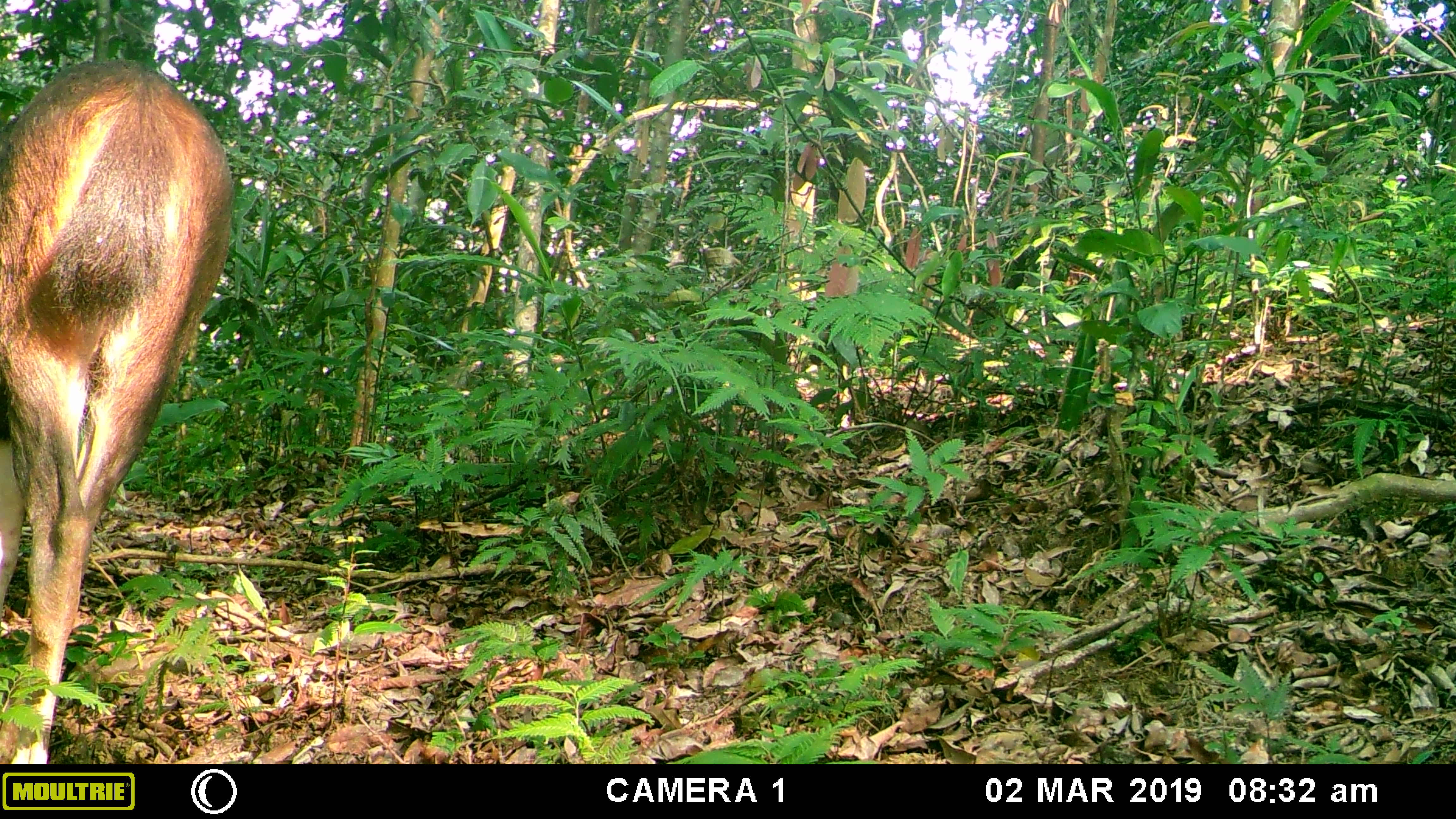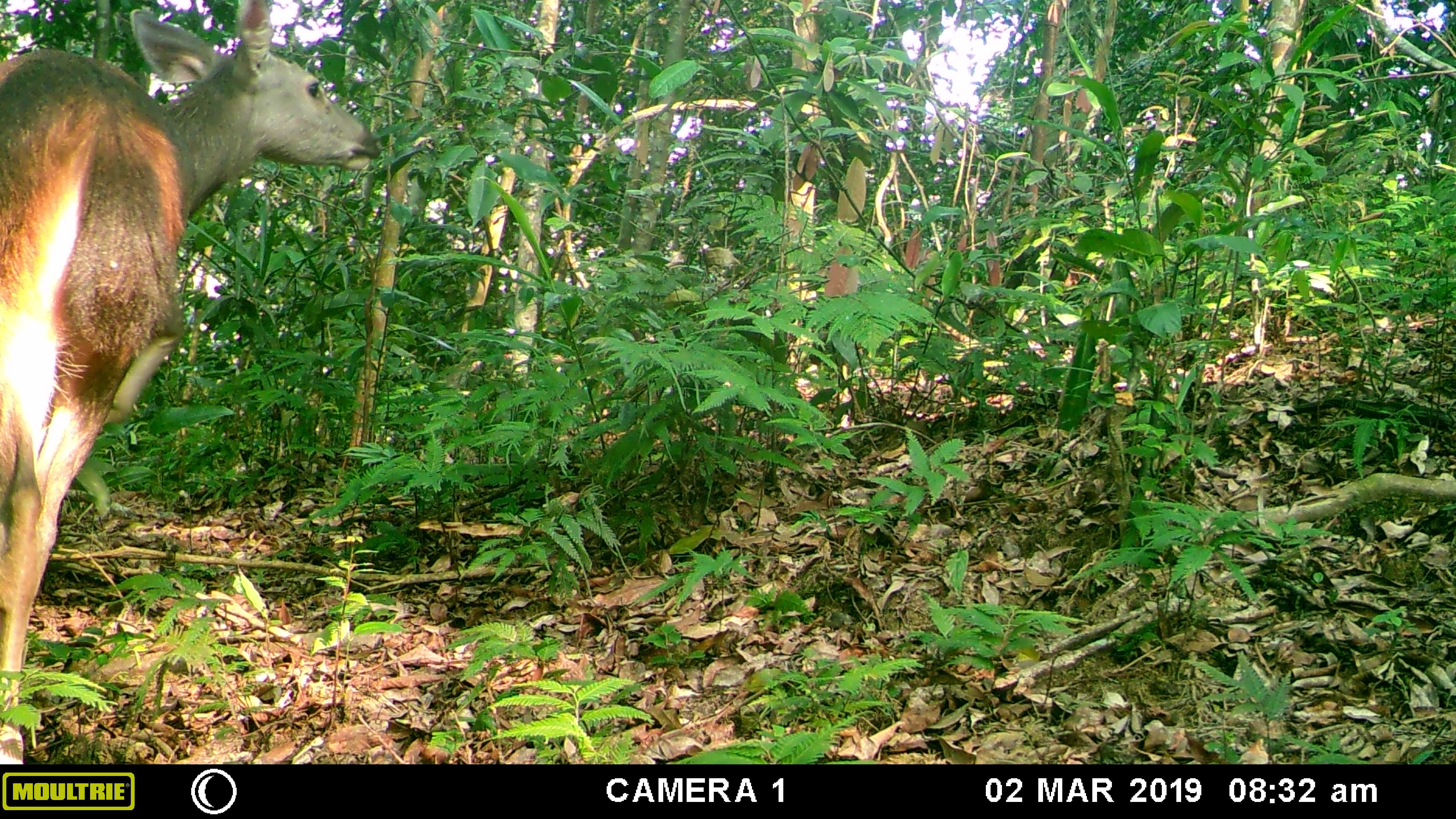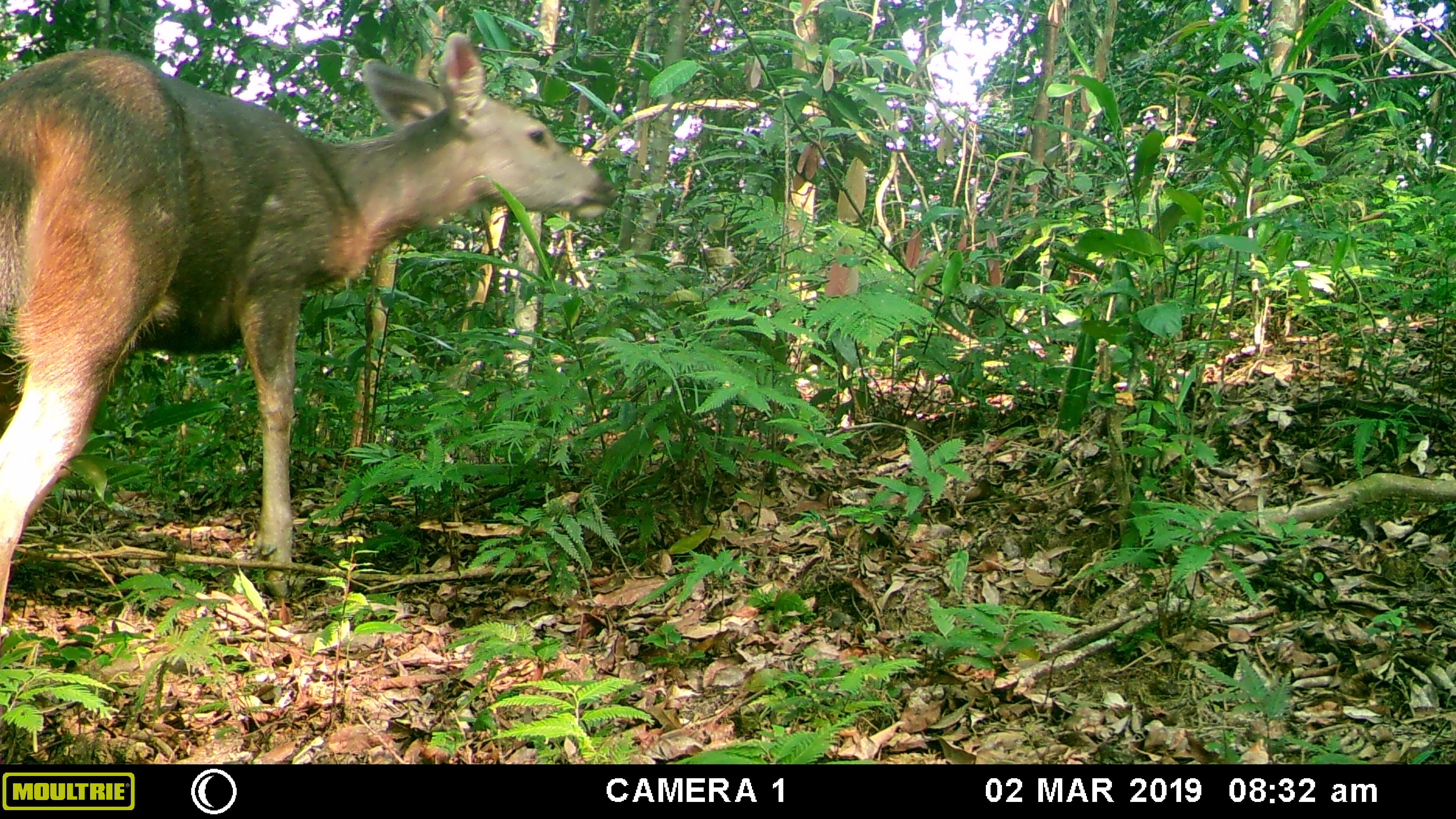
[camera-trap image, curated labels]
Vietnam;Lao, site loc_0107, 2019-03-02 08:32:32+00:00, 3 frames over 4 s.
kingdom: Animalia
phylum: Chordata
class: Mammalia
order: Artiodactyla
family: Cervidae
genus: Rusa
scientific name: Rusa unicolor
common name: sambar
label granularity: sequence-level